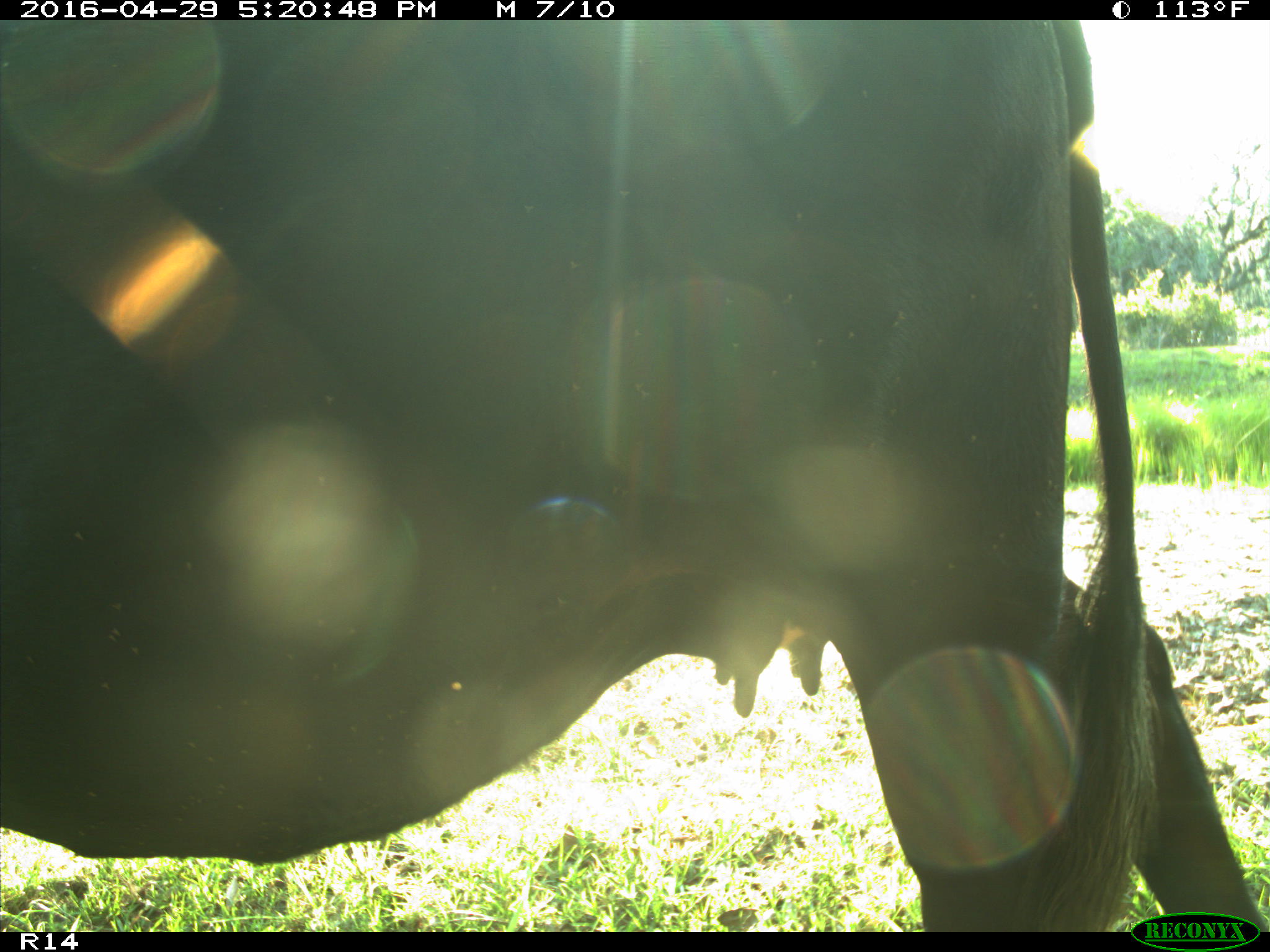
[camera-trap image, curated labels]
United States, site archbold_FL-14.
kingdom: Animalia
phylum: Chordata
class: Mammalia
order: Artiodactyla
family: Bovidae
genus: Bos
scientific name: Bos taurus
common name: domestic cow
Bos taurus (domestic cow).